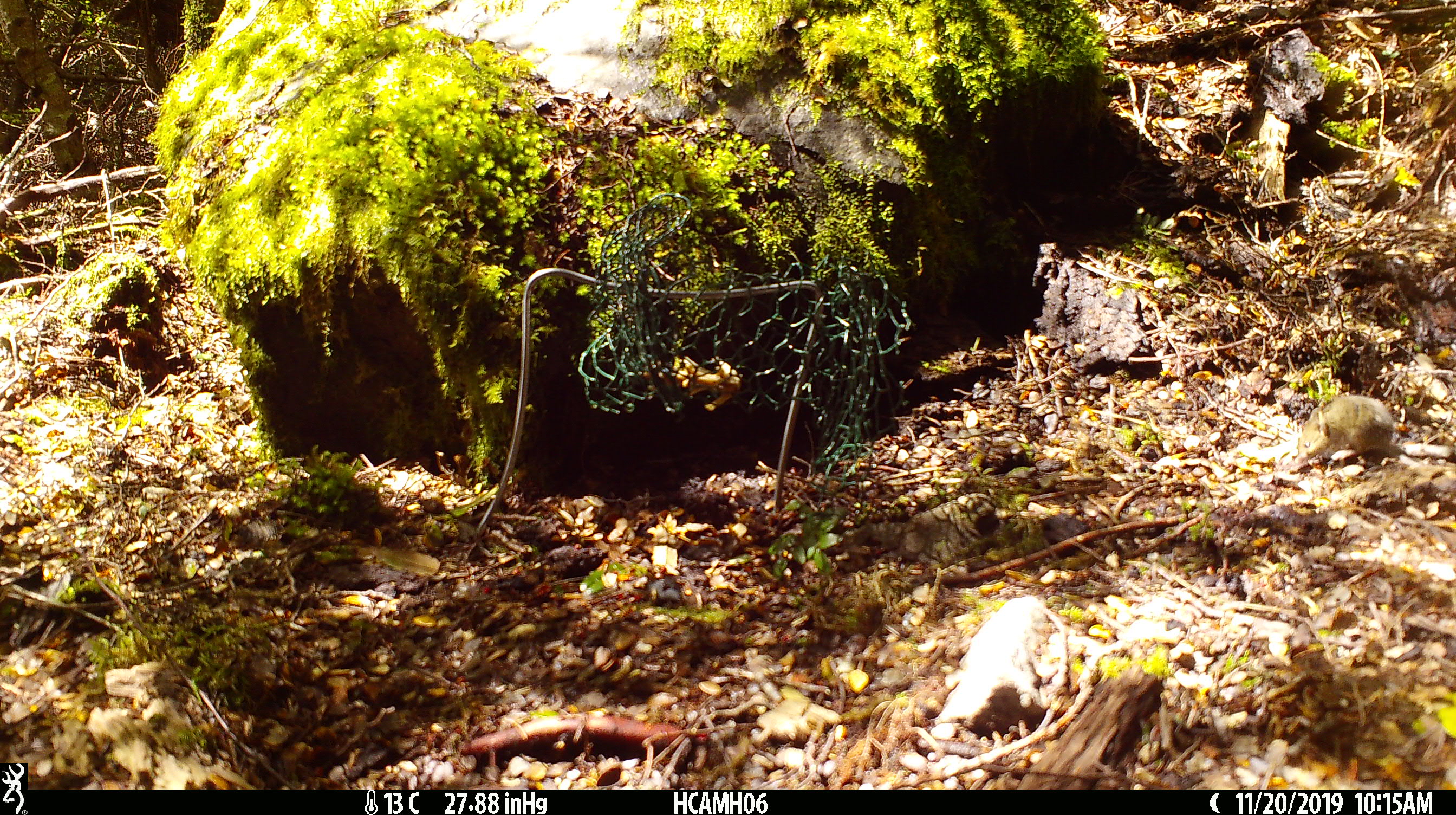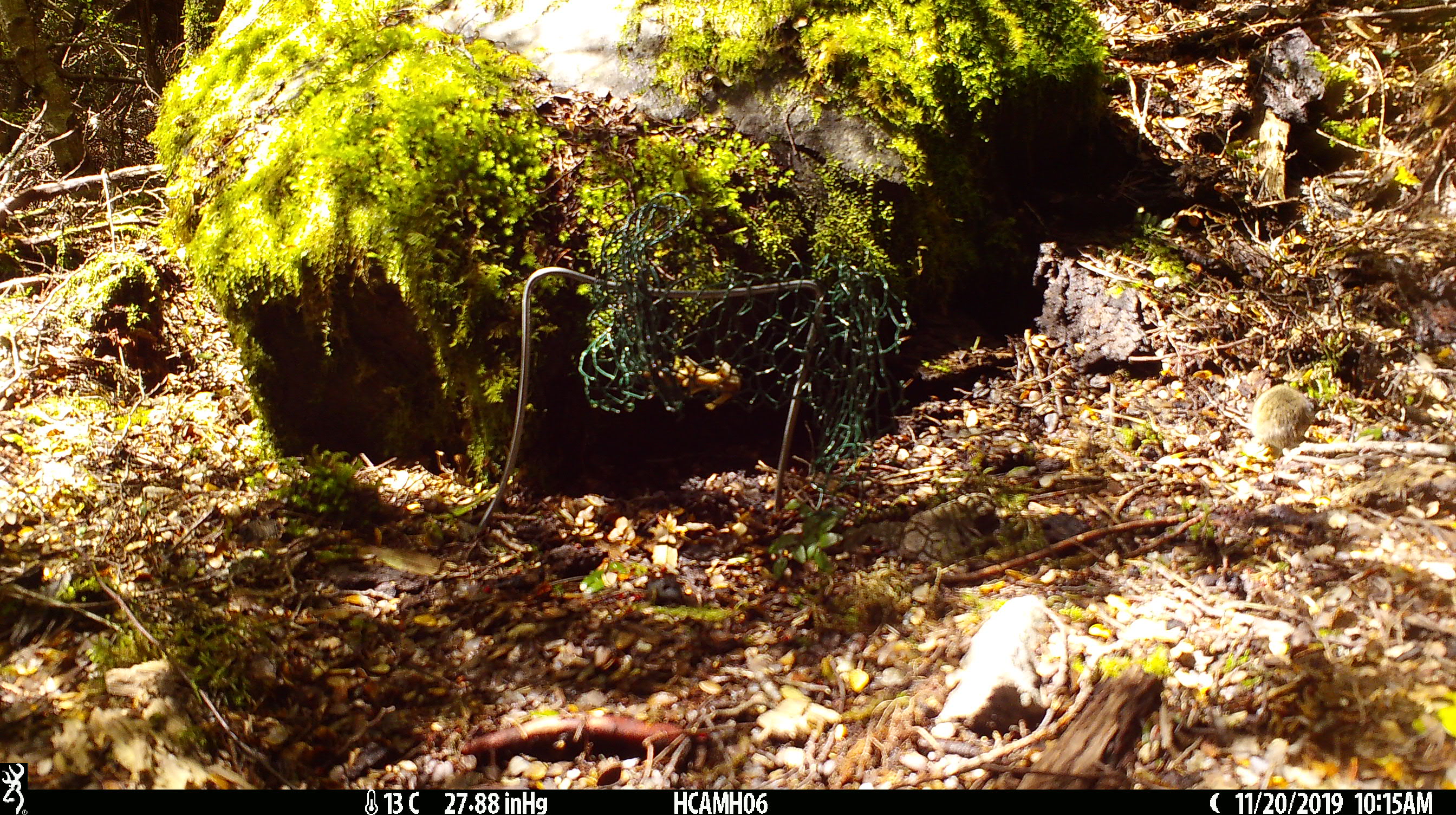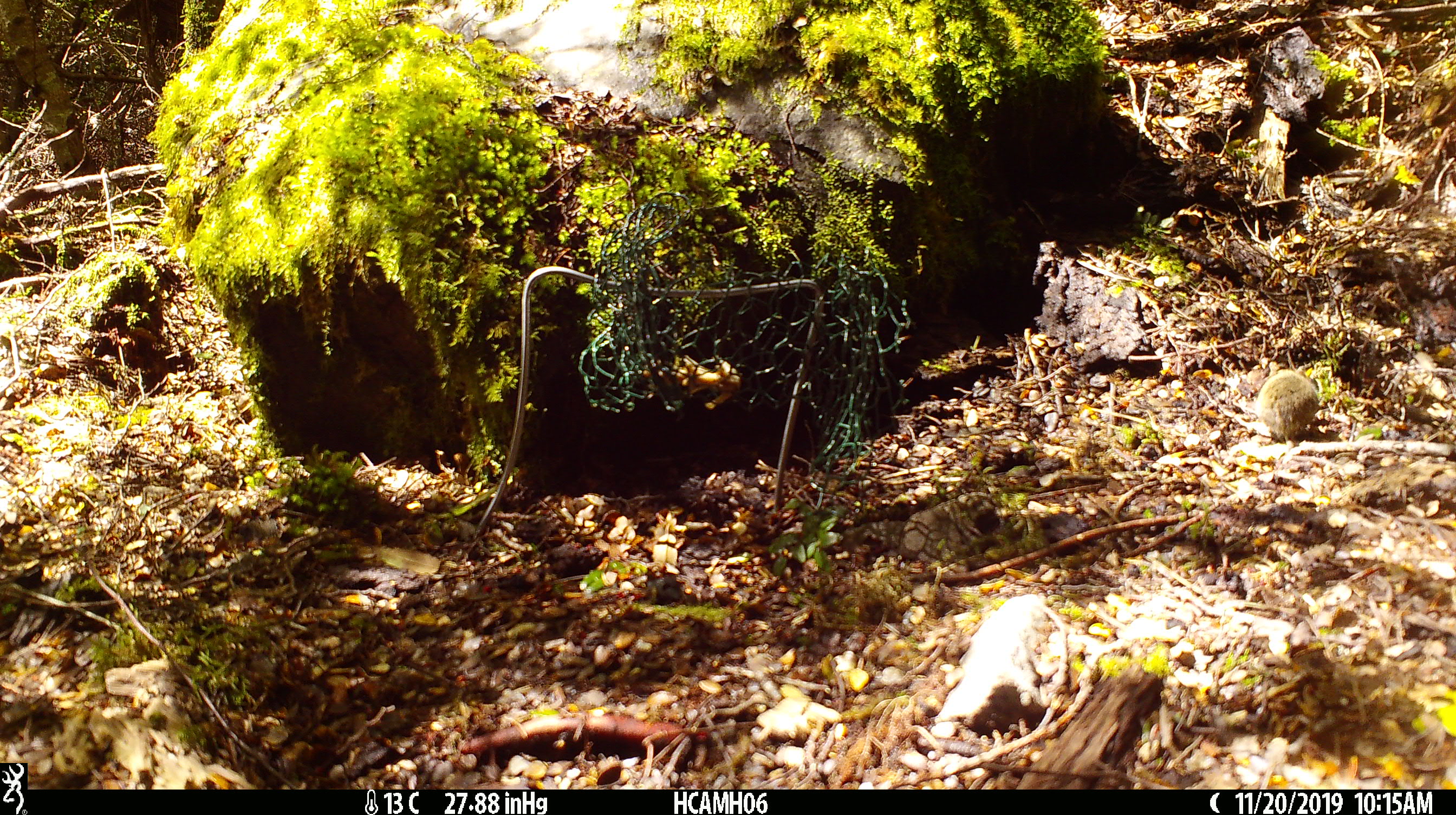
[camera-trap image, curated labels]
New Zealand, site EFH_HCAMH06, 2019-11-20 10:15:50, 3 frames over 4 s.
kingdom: Animalia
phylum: Chordata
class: Mammalia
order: Rodentia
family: Muridae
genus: Mus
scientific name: Mus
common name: mouse